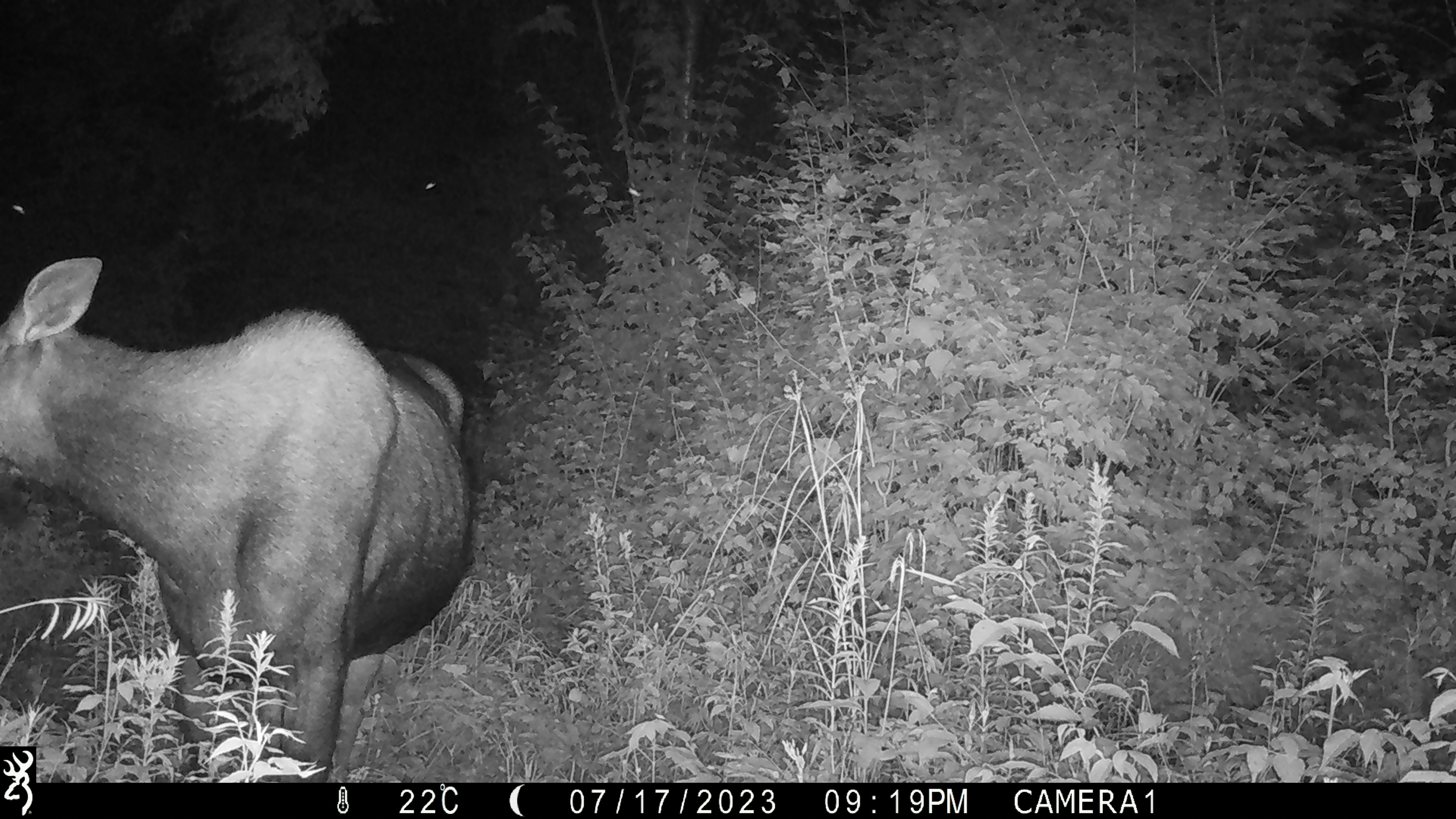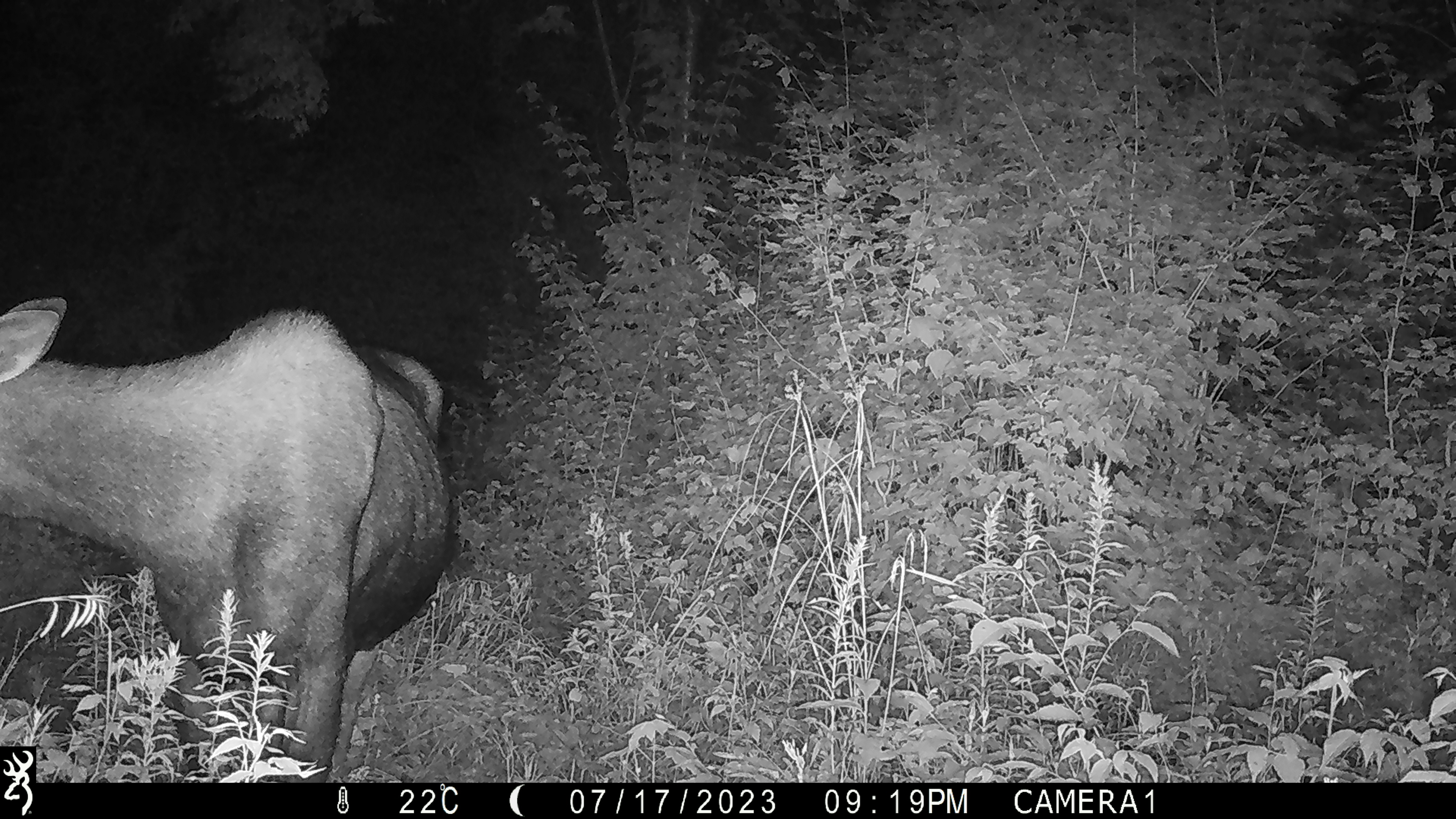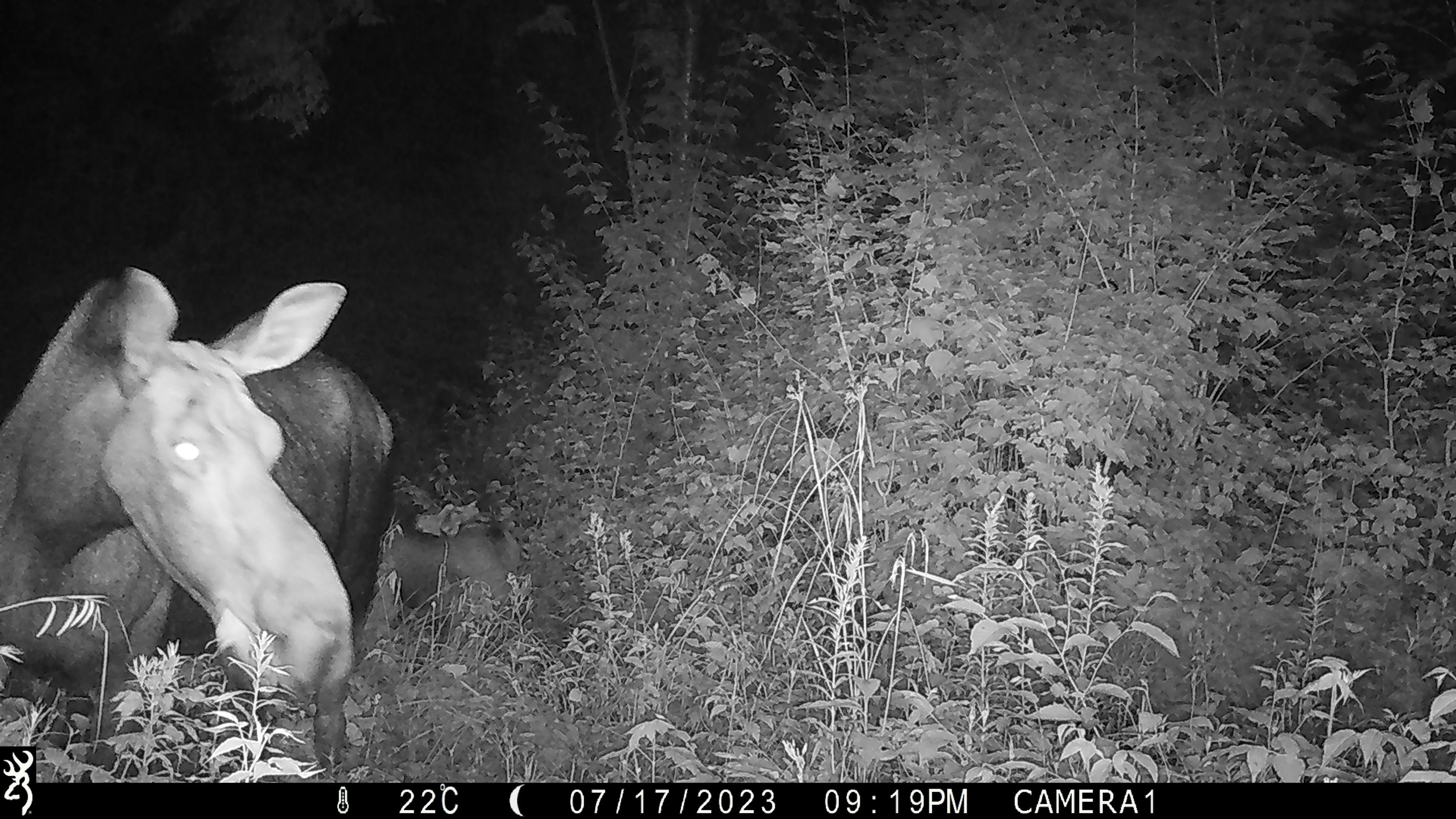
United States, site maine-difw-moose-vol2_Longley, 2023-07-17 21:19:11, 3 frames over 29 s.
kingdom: Animalia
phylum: Chordata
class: Mammalia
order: Artiodactyla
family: Cervidae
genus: Alces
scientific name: Alces alces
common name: moose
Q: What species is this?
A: Moose (Alces alces).